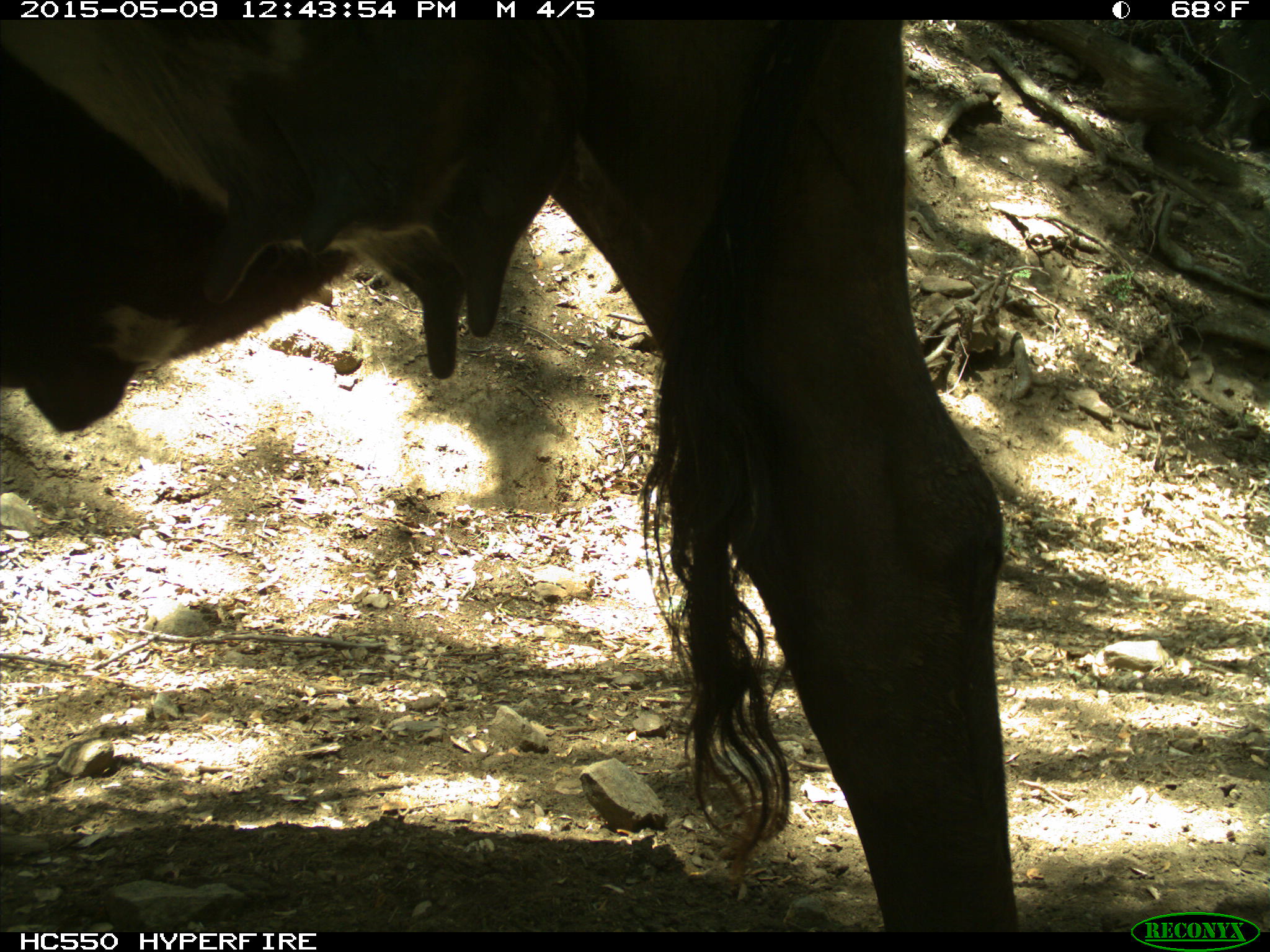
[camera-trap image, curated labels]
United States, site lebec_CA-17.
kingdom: Animalia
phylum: Chordata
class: Mammalia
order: Artiodactyla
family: Bovidae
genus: Bos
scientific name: Bos taurus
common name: domestic cow